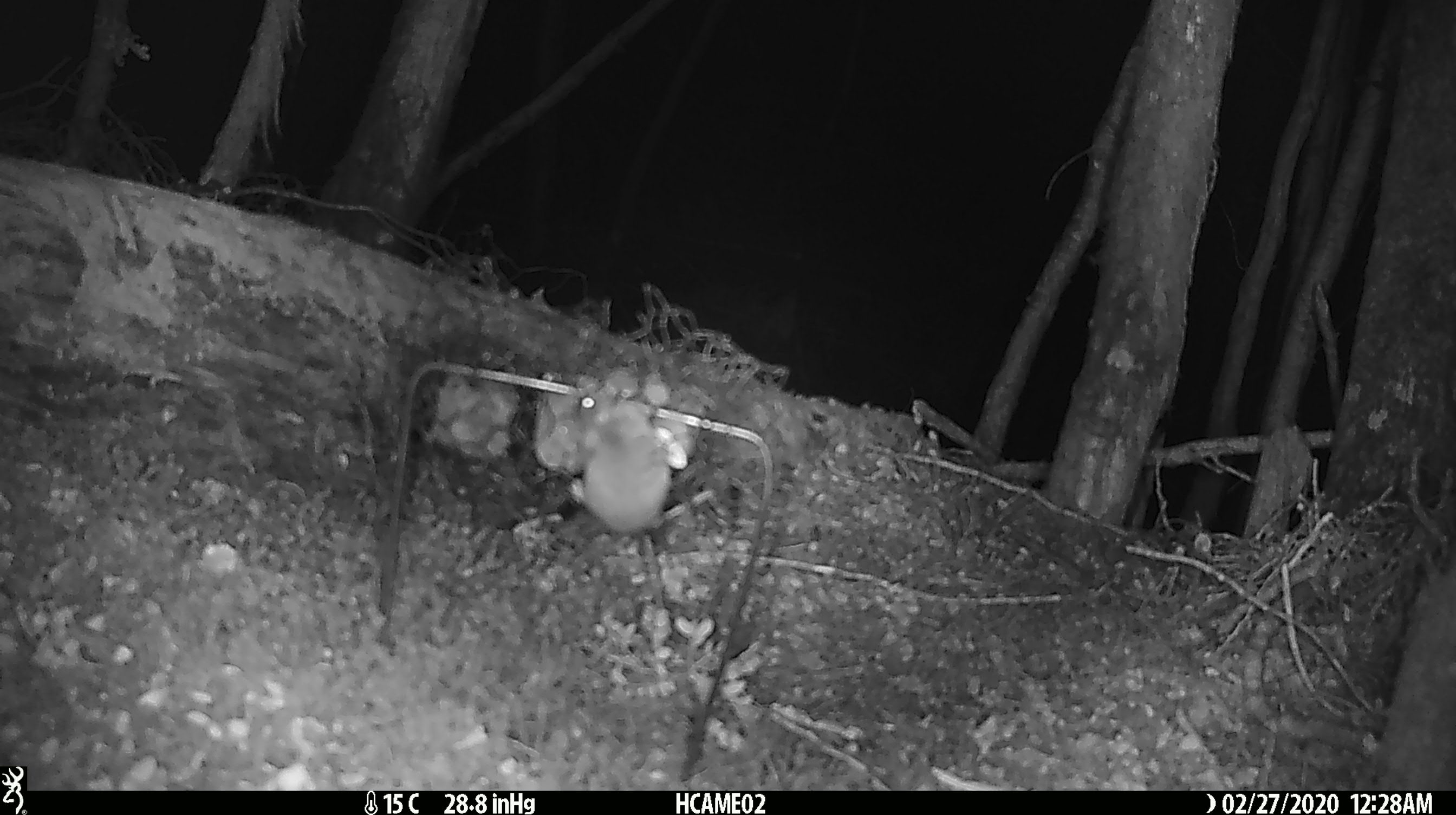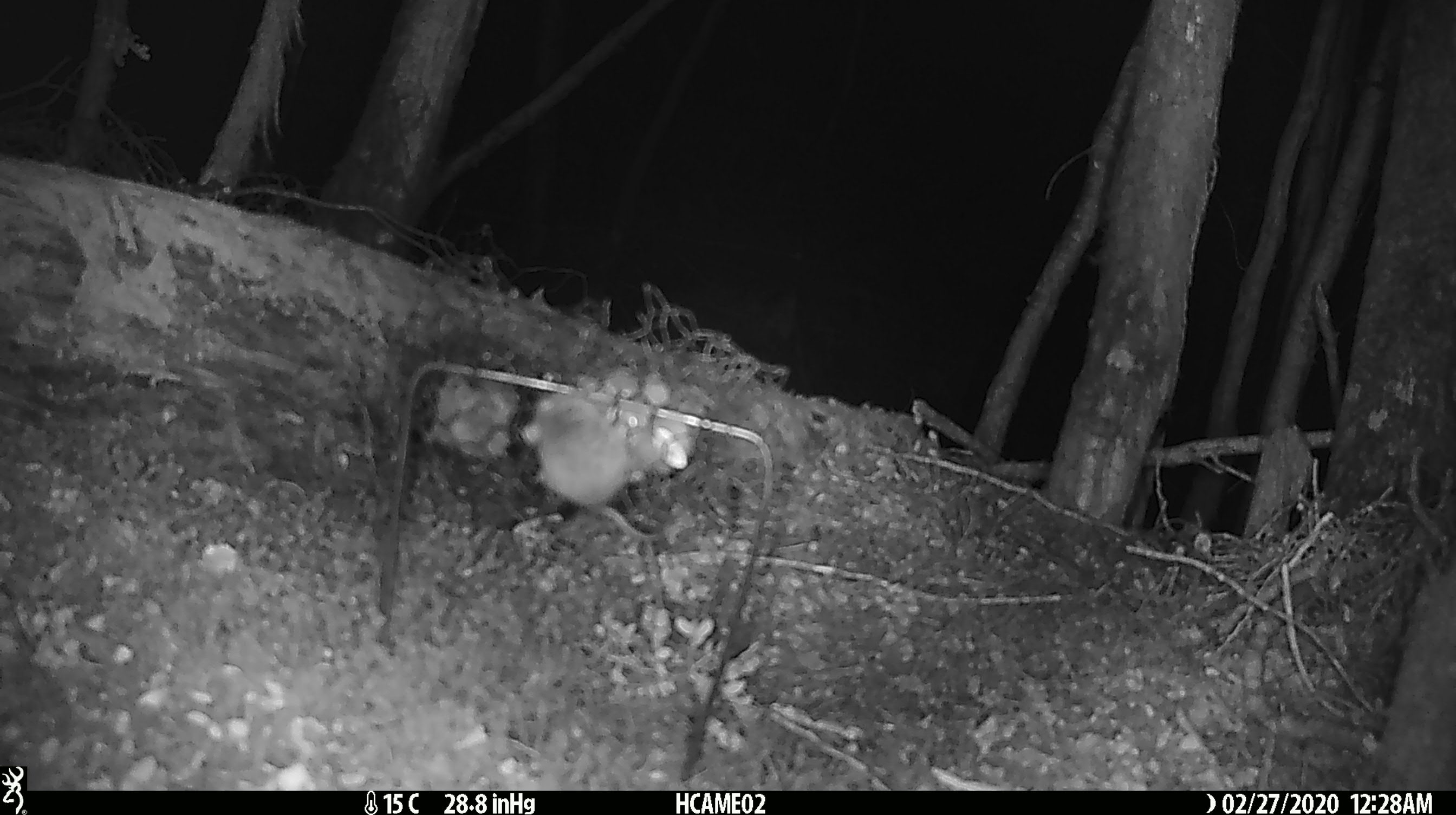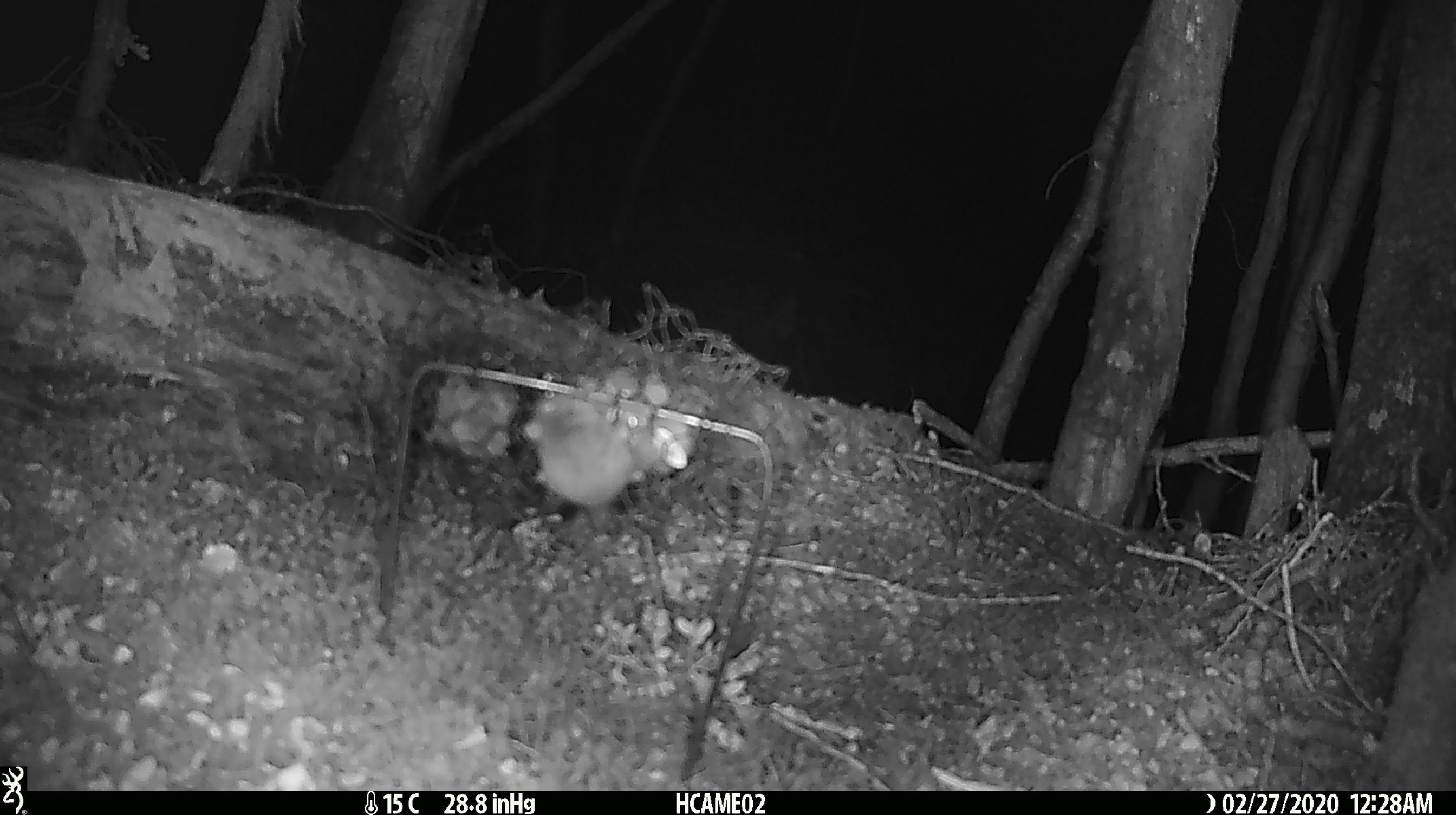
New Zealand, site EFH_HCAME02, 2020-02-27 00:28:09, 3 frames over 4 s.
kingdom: Animalia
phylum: Chordata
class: Mammalia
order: Rodentia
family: Muridae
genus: Mus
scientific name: Mus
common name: mouse